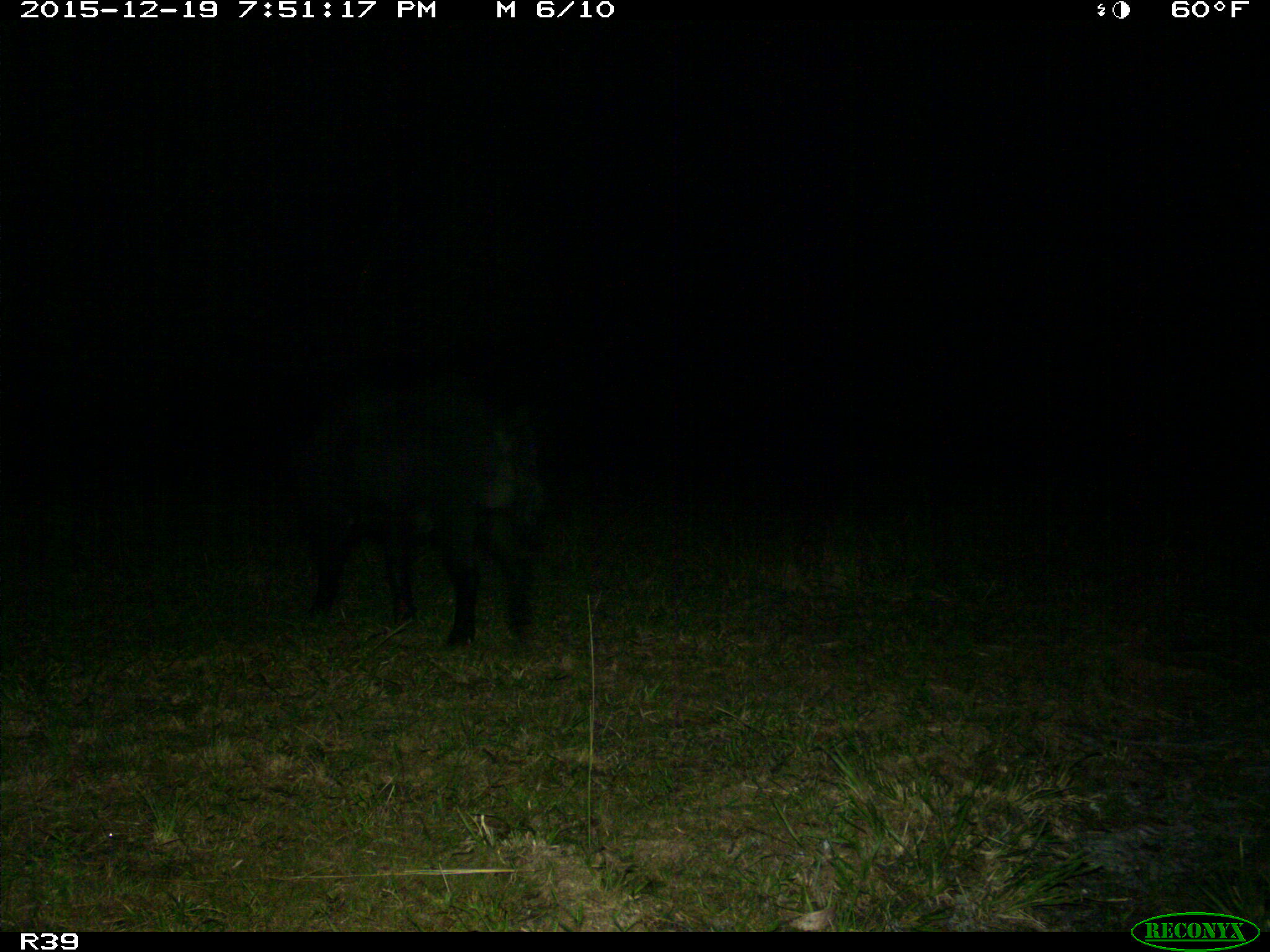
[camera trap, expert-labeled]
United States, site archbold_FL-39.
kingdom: Animalia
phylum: Chordata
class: Mammalia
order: Artiodactyla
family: Suidae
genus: Sus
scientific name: Sus scrofa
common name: wild boar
Sus scrofa (wild boar).